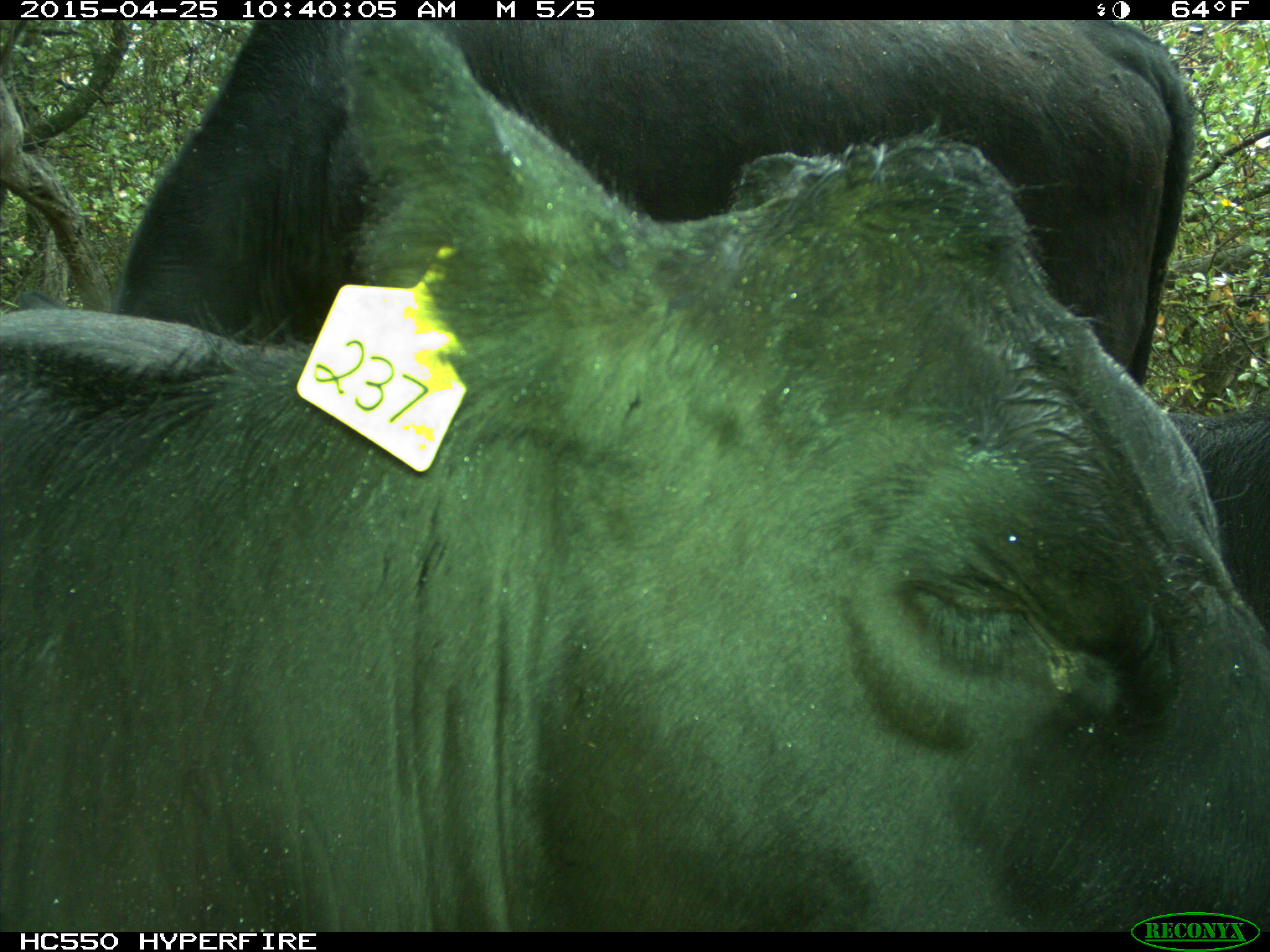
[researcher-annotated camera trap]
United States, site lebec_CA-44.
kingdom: Animalia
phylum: Chordata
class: Mammalia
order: Artiodactyla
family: Suidae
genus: Sus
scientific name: Sus scrofa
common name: wild boar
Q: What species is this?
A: Sus scrofa (wild boar).